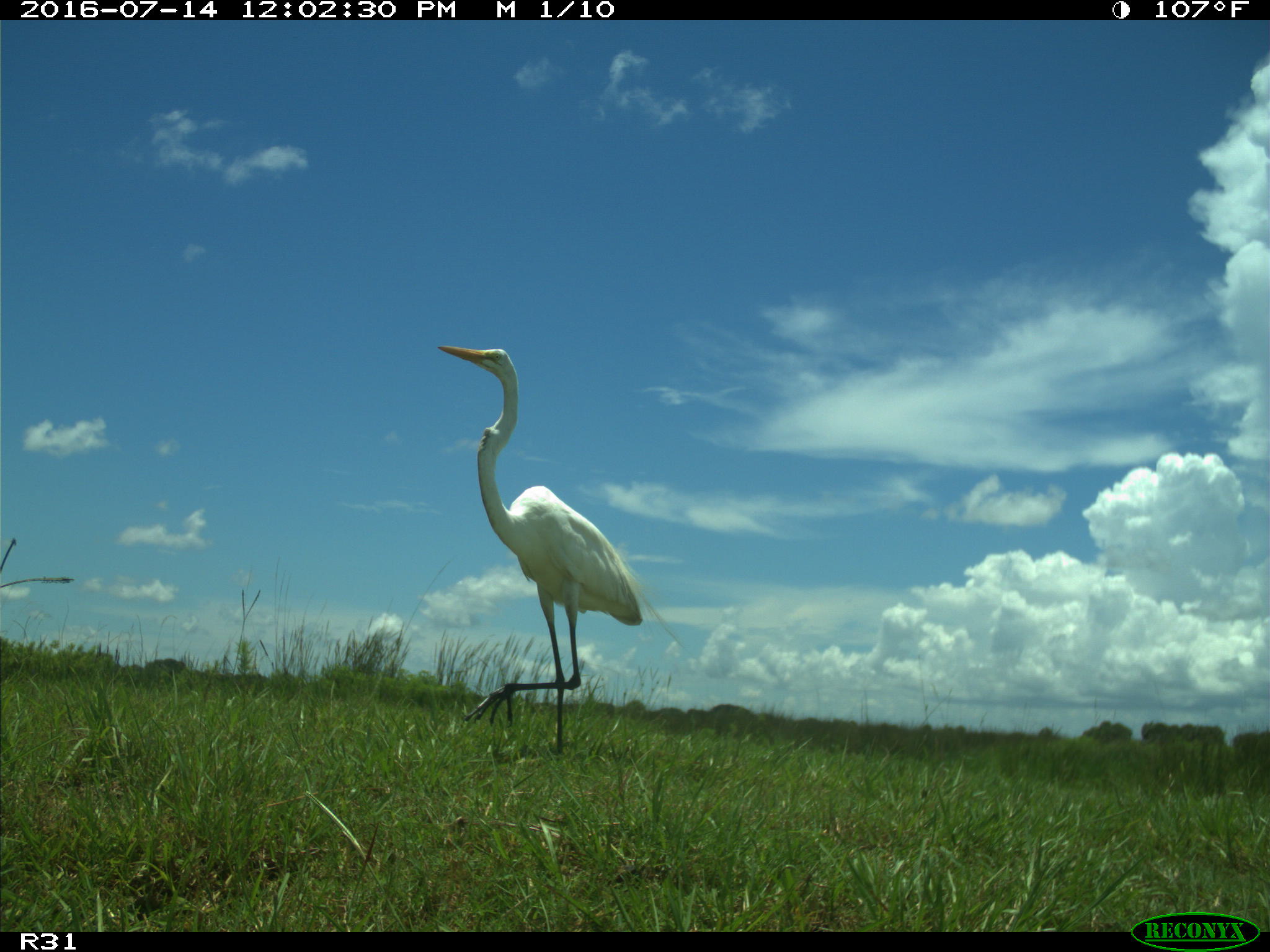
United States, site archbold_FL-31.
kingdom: Animalia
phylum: Chordata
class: Aves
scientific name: Aves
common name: birds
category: unidentified bird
Unidentified bird (birds) (Aves).